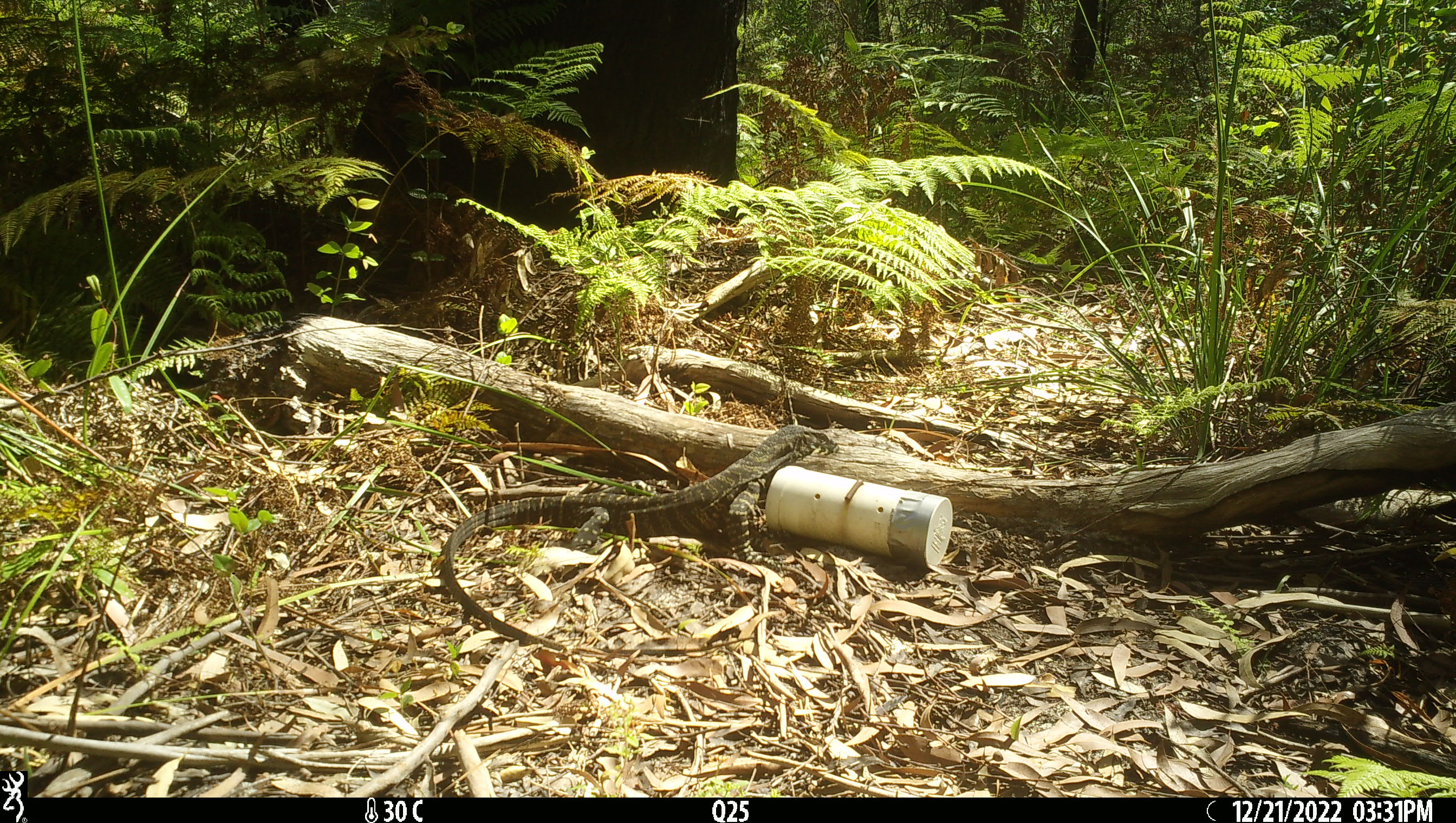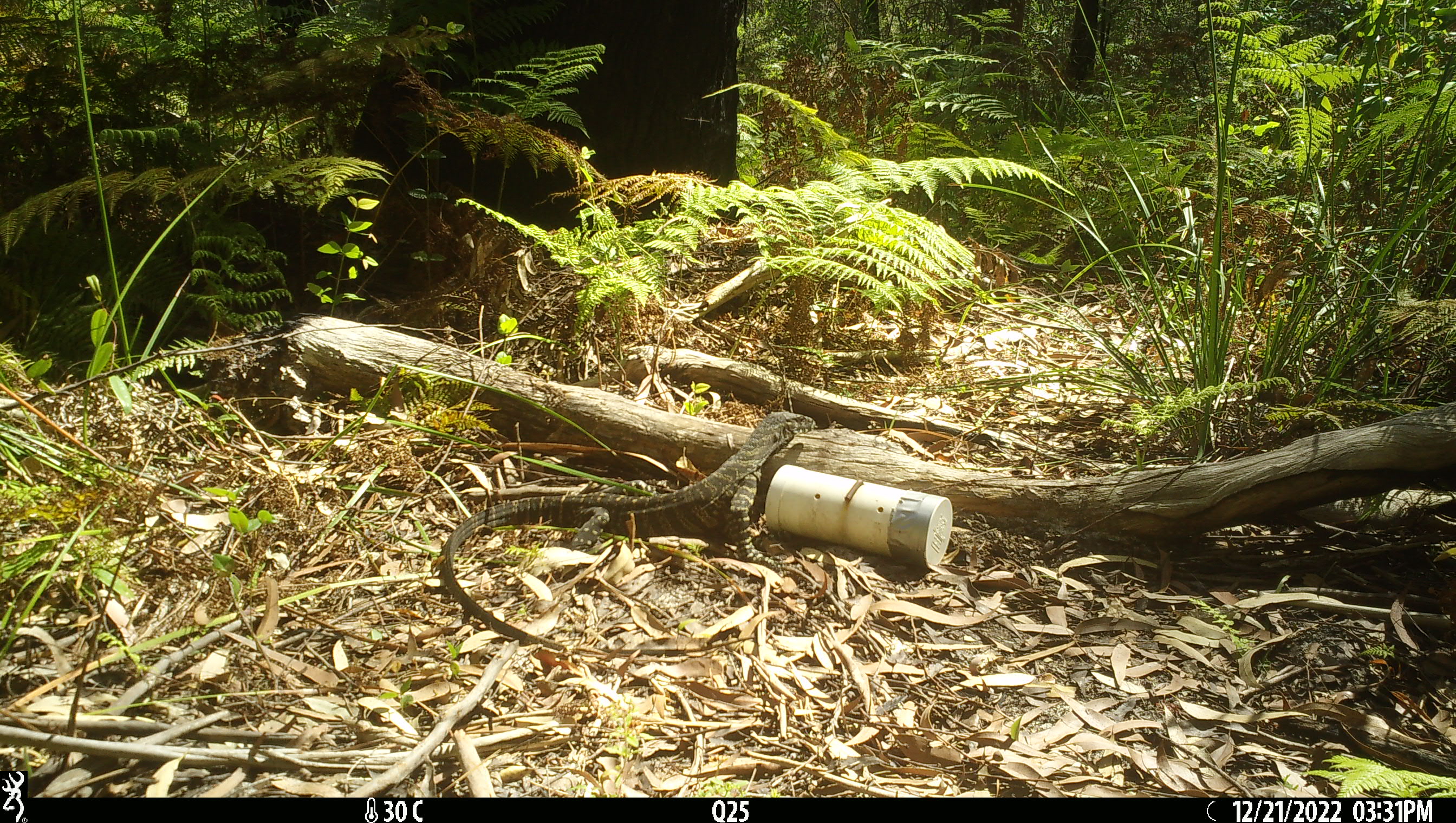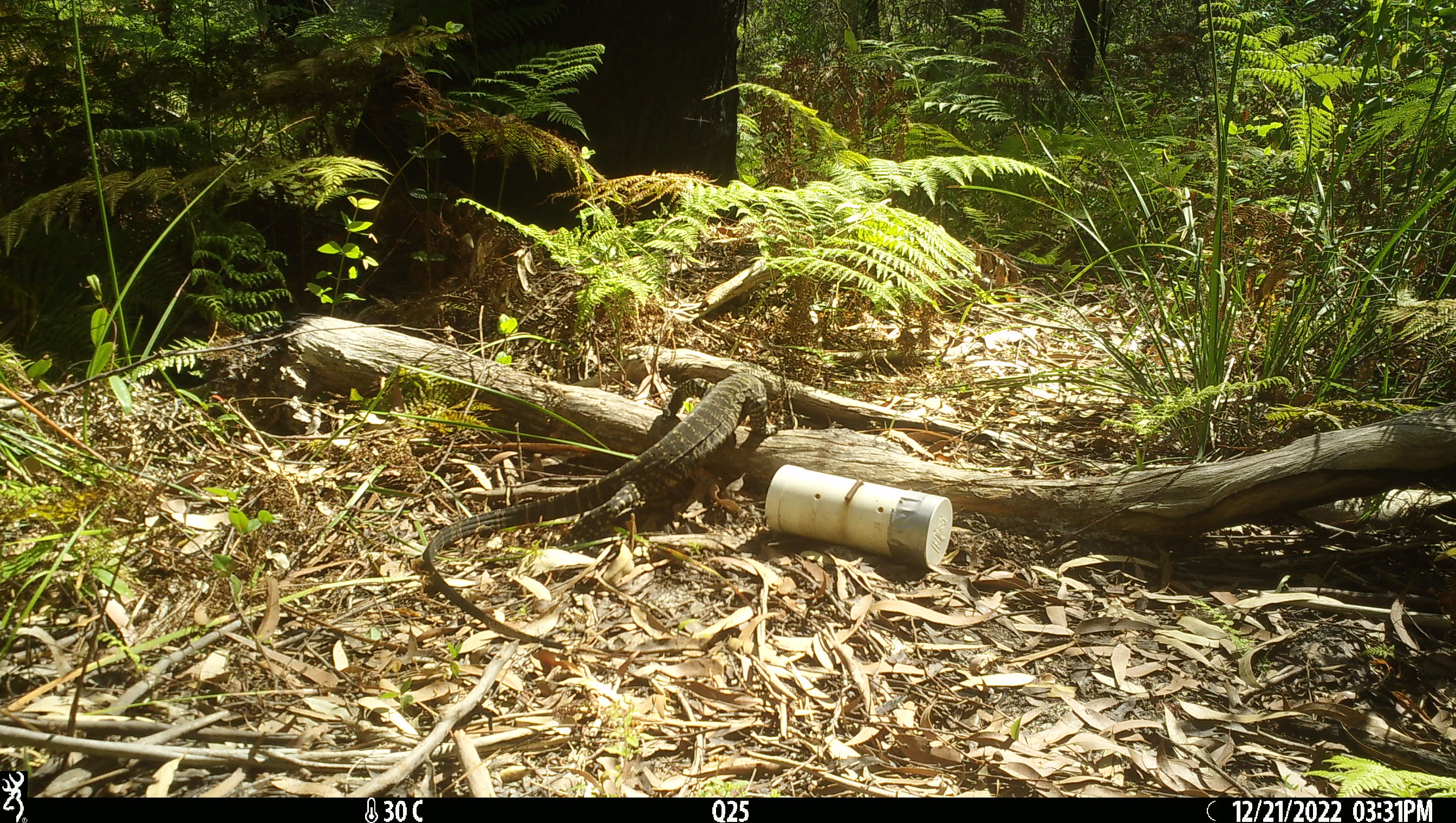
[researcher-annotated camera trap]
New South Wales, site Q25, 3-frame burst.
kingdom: Animalia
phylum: Chordata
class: Reptilia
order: Squamata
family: Varanidae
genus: Varanus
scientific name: Varanus varius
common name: lace monitor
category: goanna